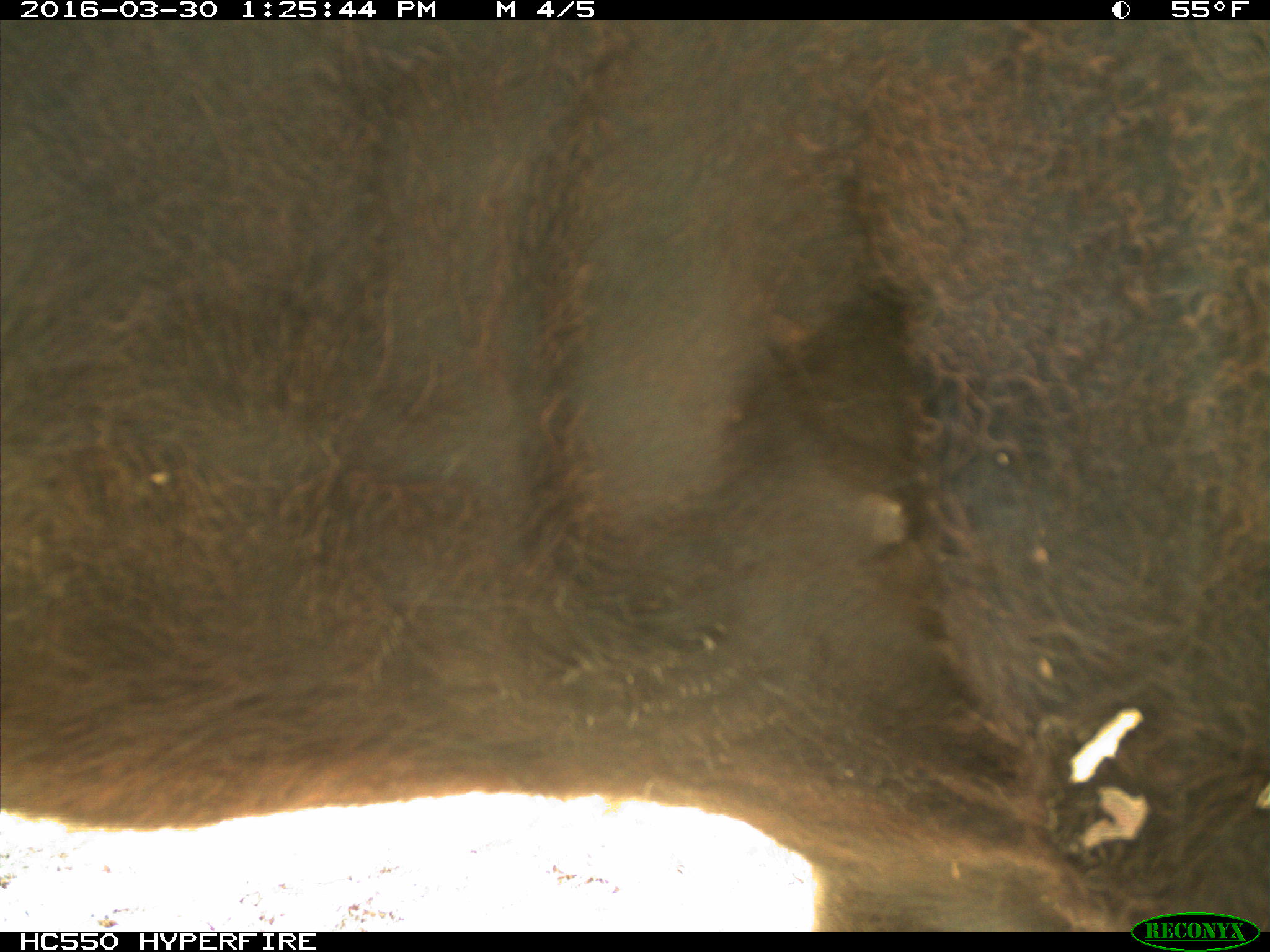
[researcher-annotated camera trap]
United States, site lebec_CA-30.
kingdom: Animalia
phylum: Chordata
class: Mammalia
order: Artiodactyla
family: Bovidae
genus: Bos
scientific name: Bos taurus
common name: domestic cow